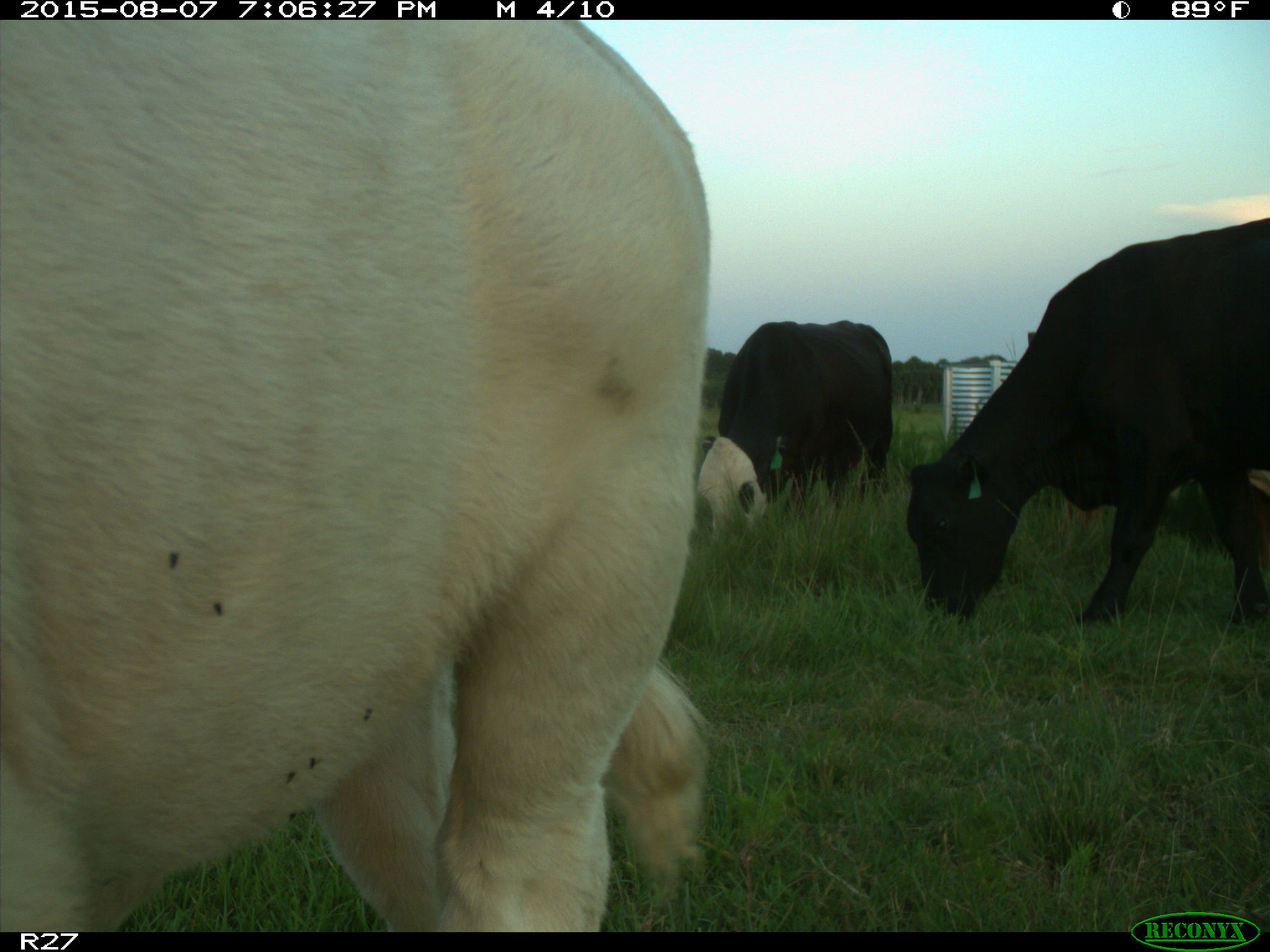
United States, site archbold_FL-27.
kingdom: Animalia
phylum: Chordata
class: Mammalia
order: Artiodactyla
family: Bovidae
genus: Bos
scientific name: Bos taurus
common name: domestic cow